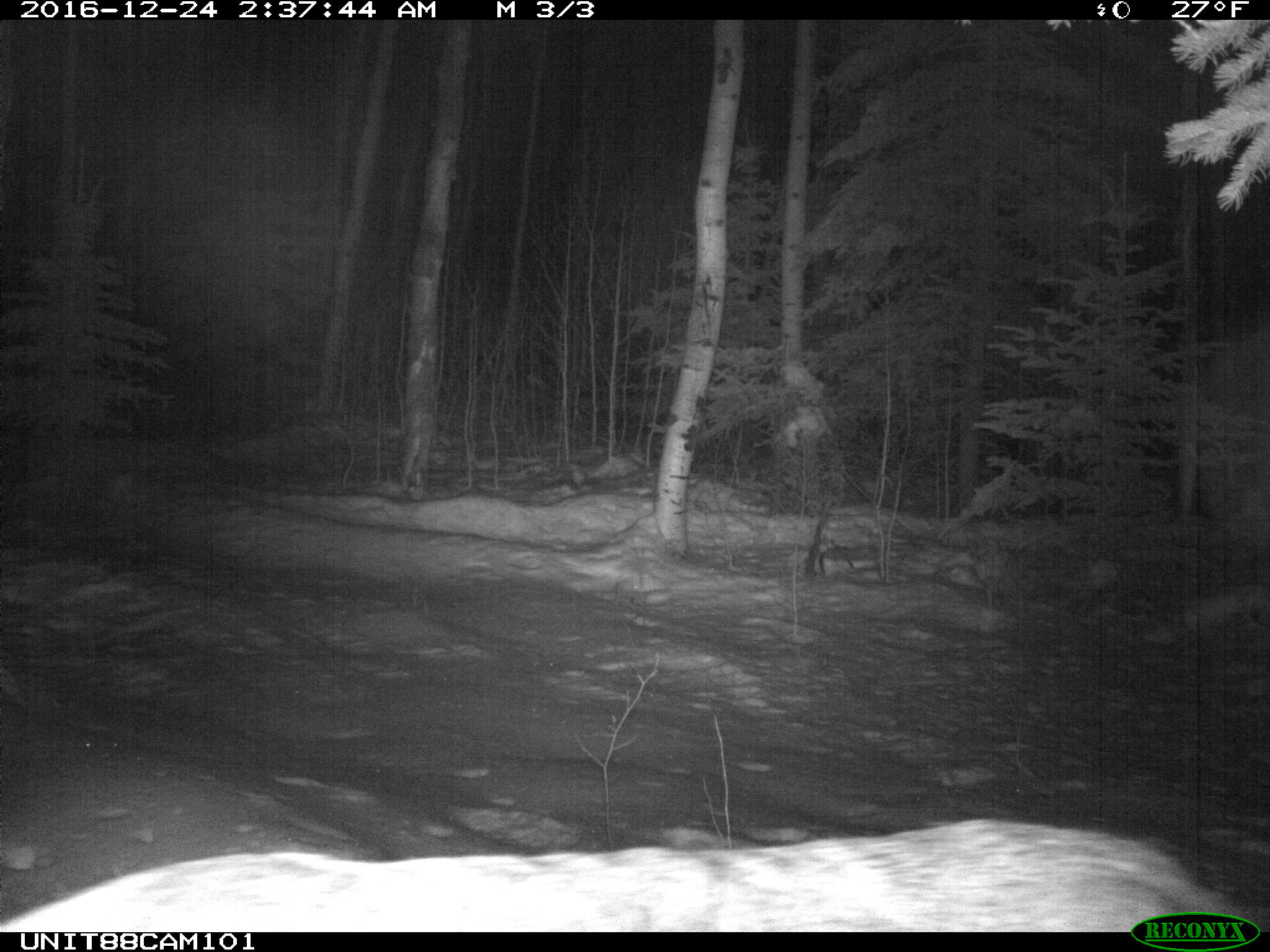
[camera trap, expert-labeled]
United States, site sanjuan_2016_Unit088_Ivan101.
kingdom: Animalia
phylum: Chordata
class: Mammalia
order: Artiodactyla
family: Cervidae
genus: Cervus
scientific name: Cervus elaphus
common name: red deer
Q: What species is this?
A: Cervus elaphus (red deer).